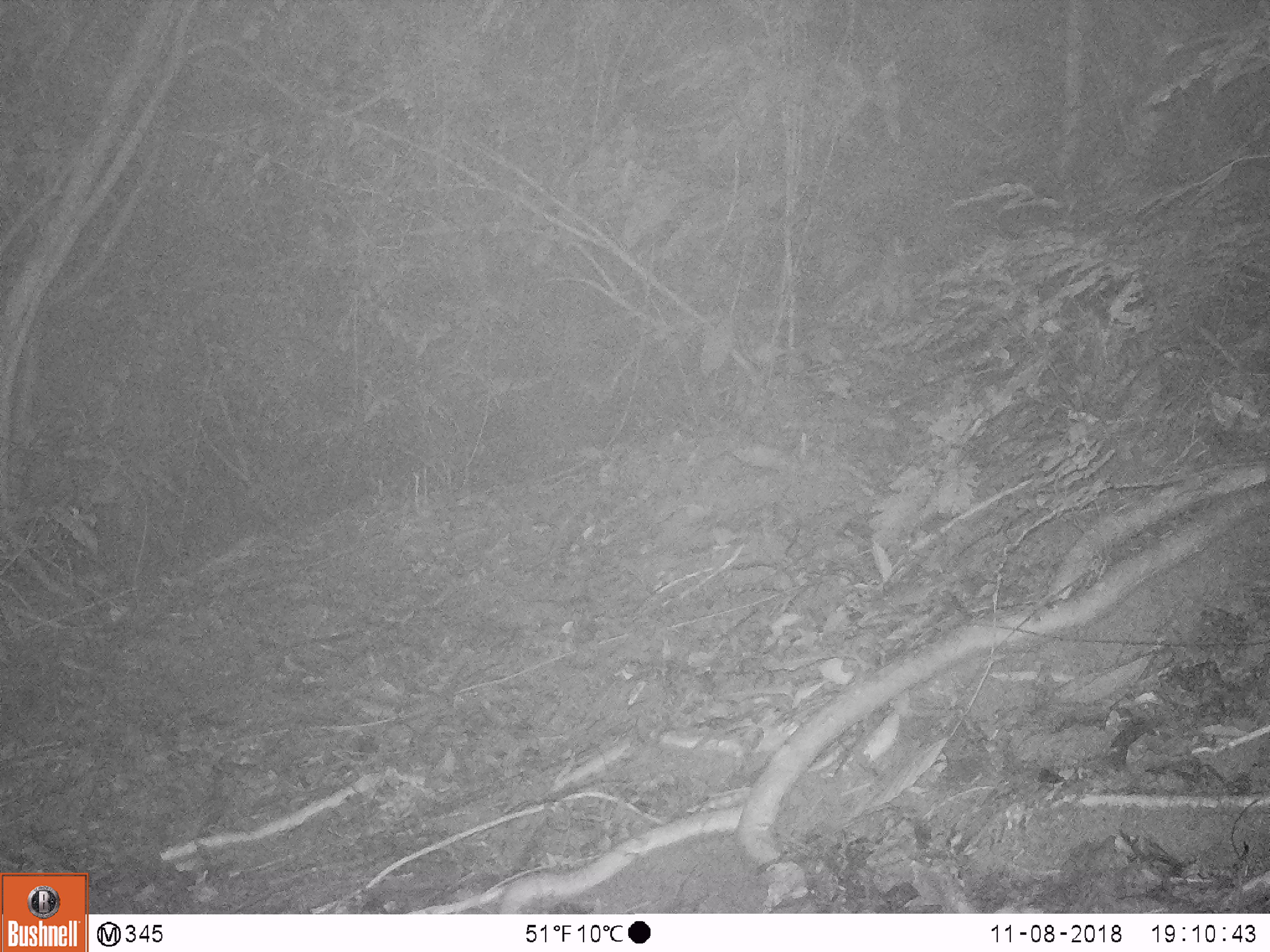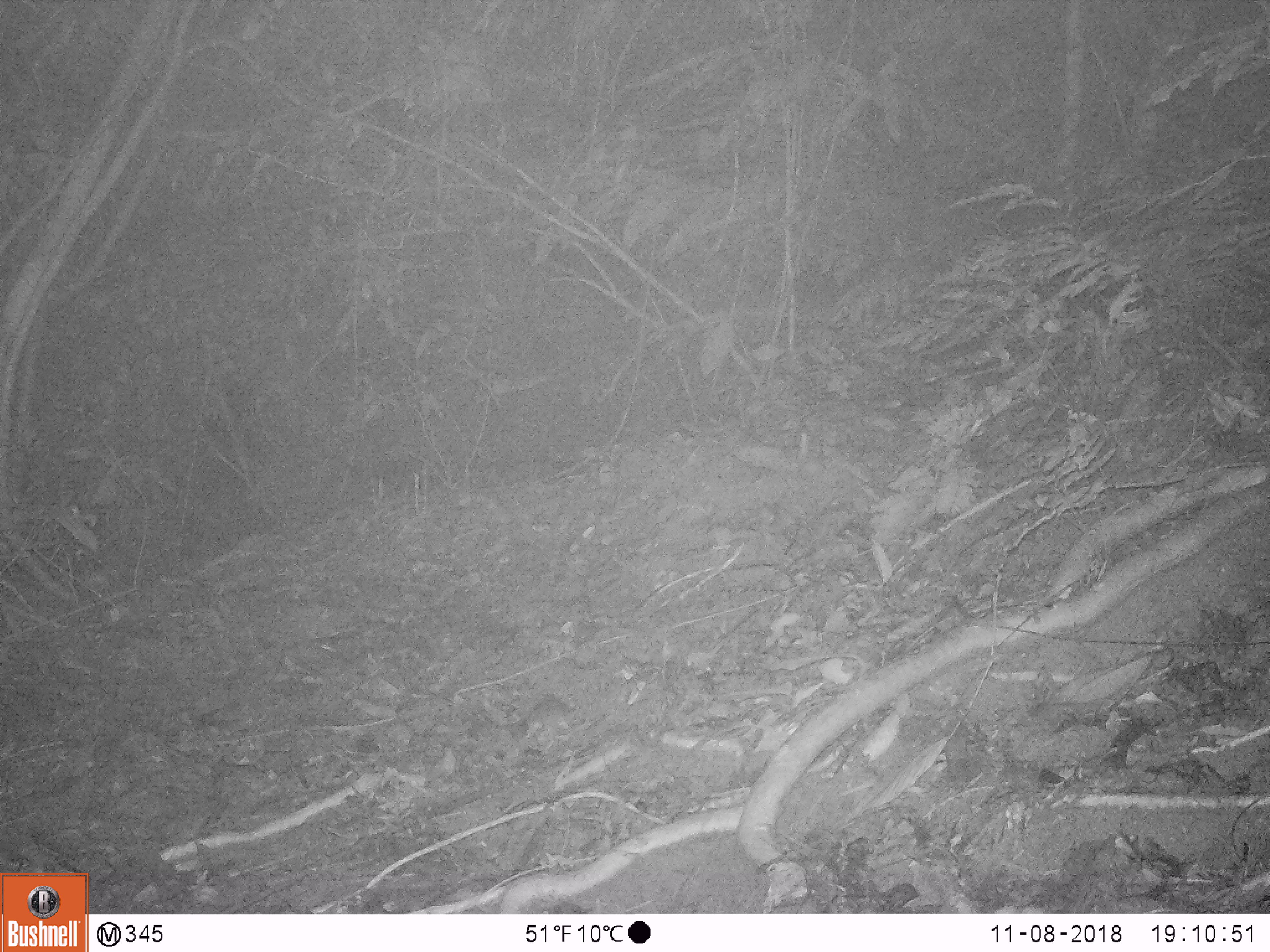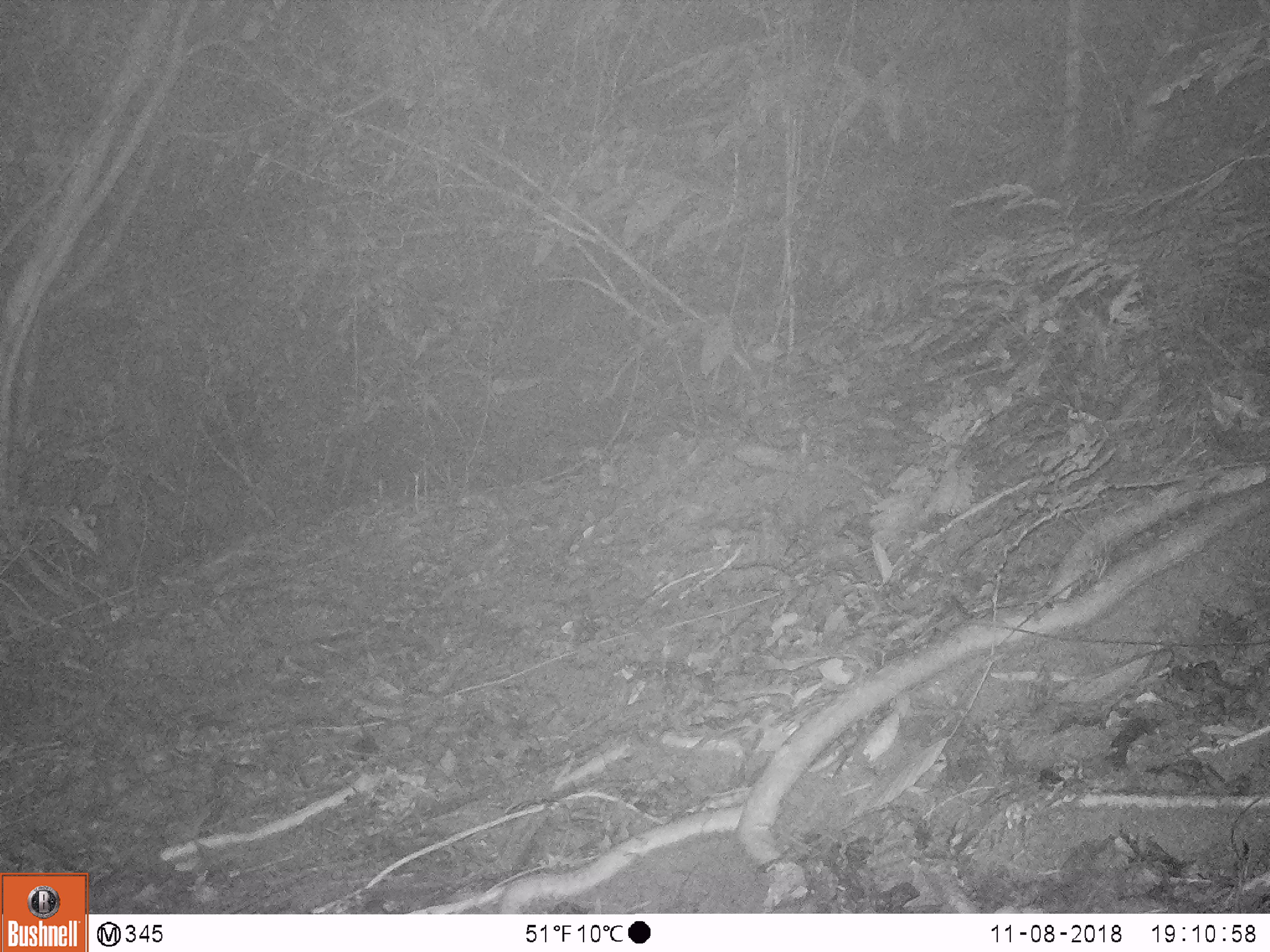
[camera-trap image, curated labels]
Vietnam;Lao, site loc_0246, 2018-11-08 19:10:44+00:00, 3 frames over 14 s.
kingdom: Animalia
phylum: Chordata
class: Mammalia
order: Rodentia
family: Muridae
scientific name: Muridae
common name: old-world mice and rats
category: unidentified murid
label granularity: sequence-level